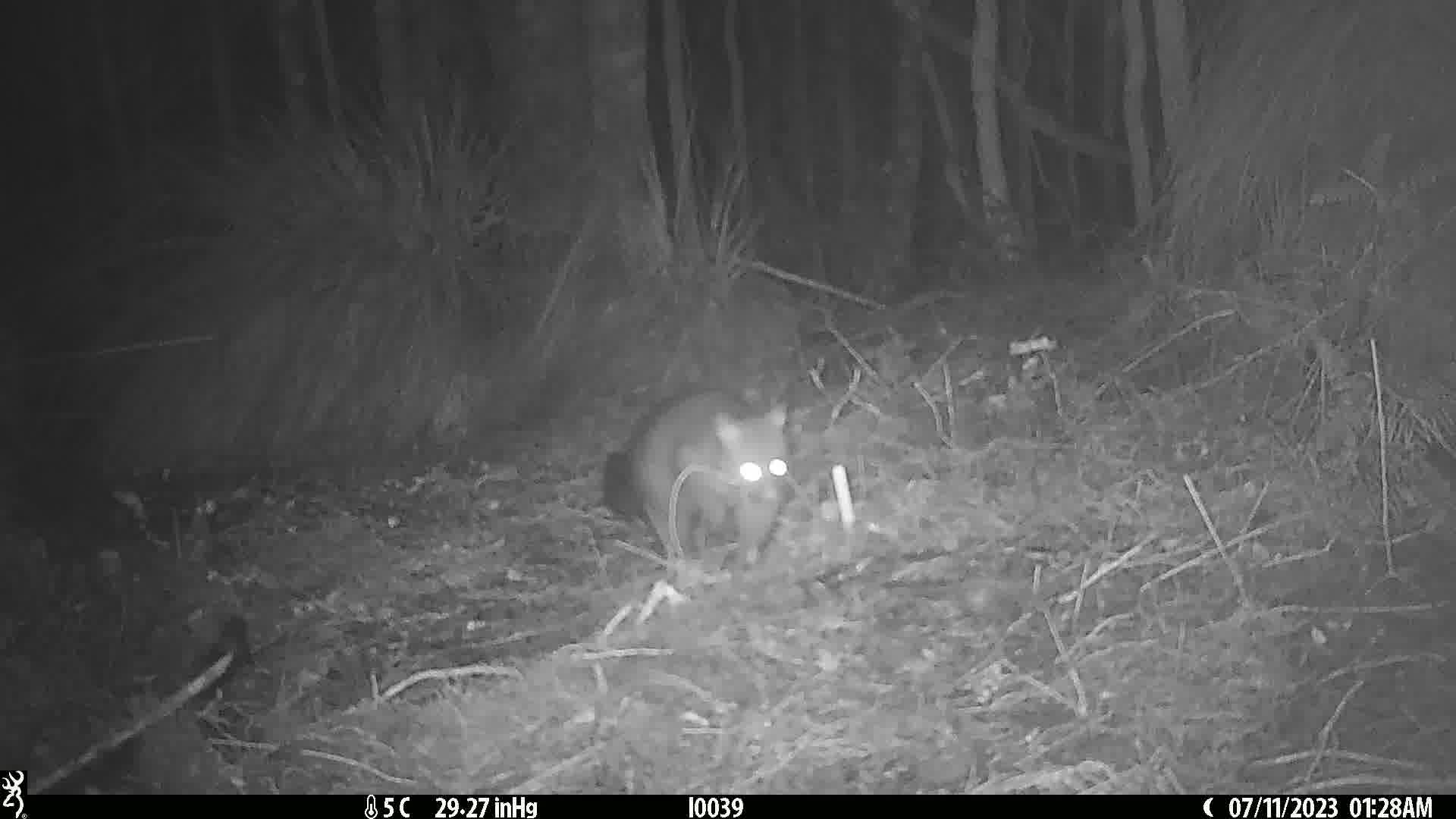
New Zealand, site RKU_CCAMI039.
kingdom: Animalia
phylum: Chordata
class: Mammalia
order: Diprotodontia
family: Phalangeridae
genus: Trichosurus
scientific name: Trichosurus vulpecula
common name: common brushtail possum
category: possum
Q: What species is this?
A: Possum (common brushtail possum) (Trichosurus vulpecula).